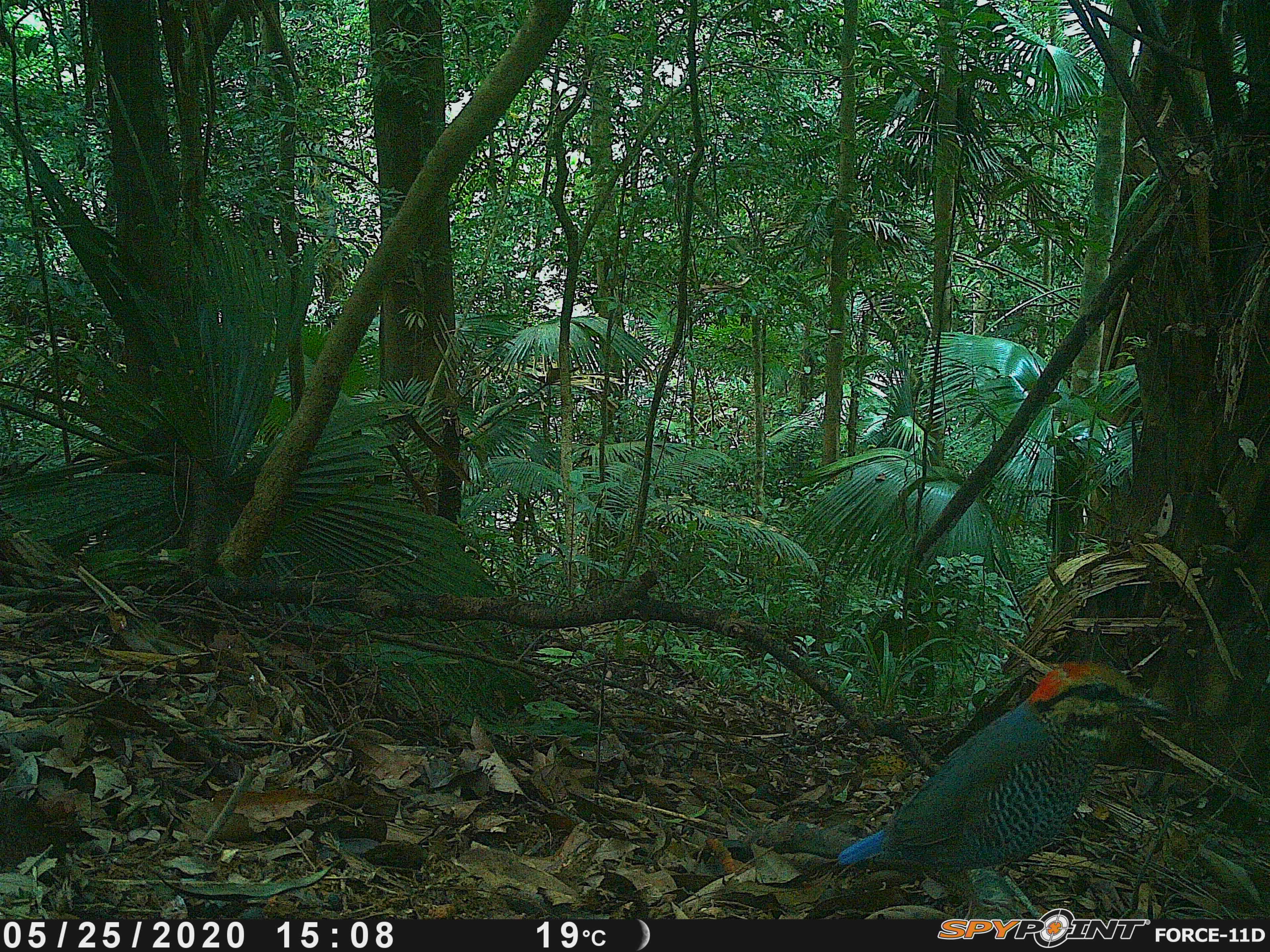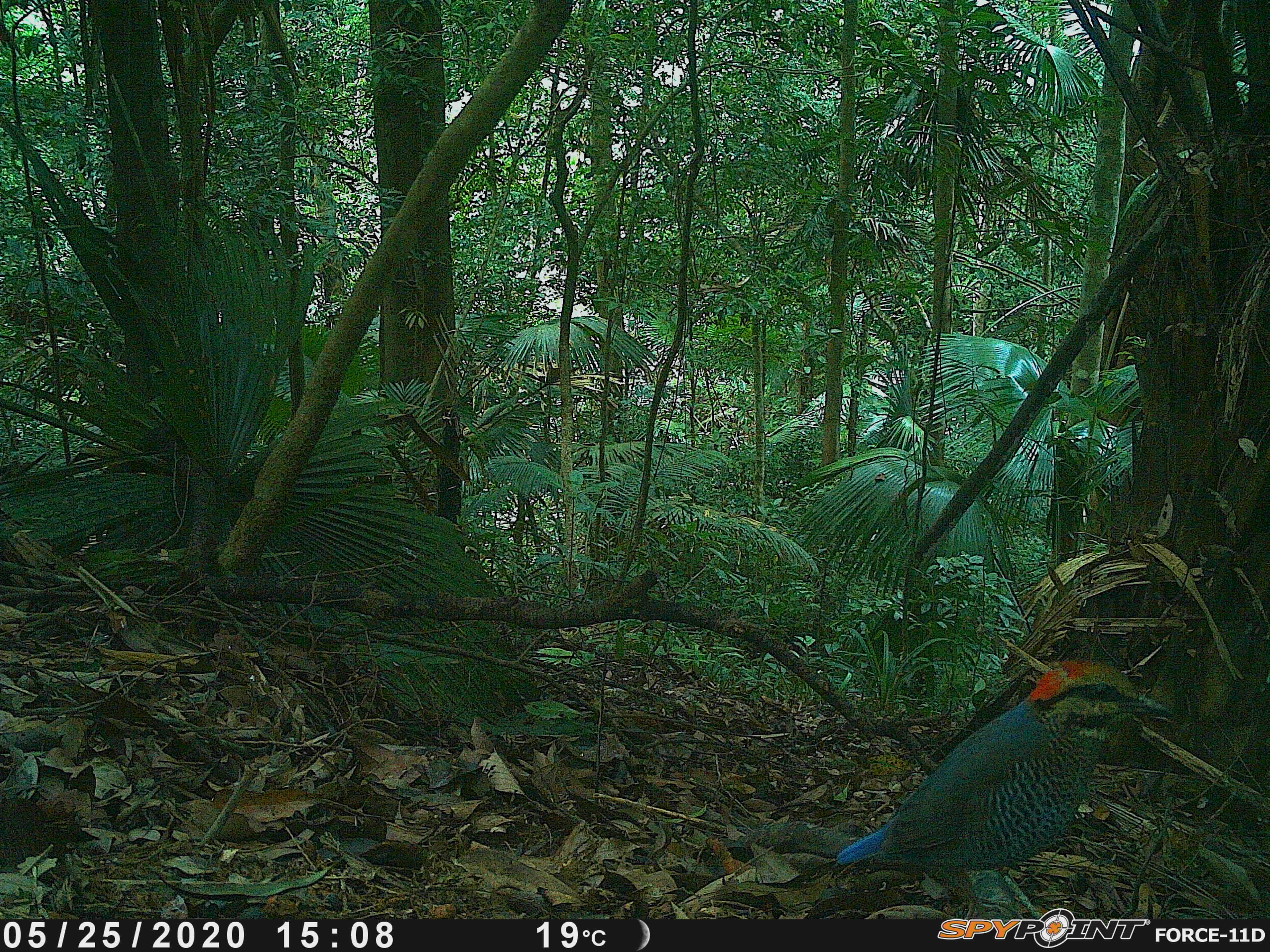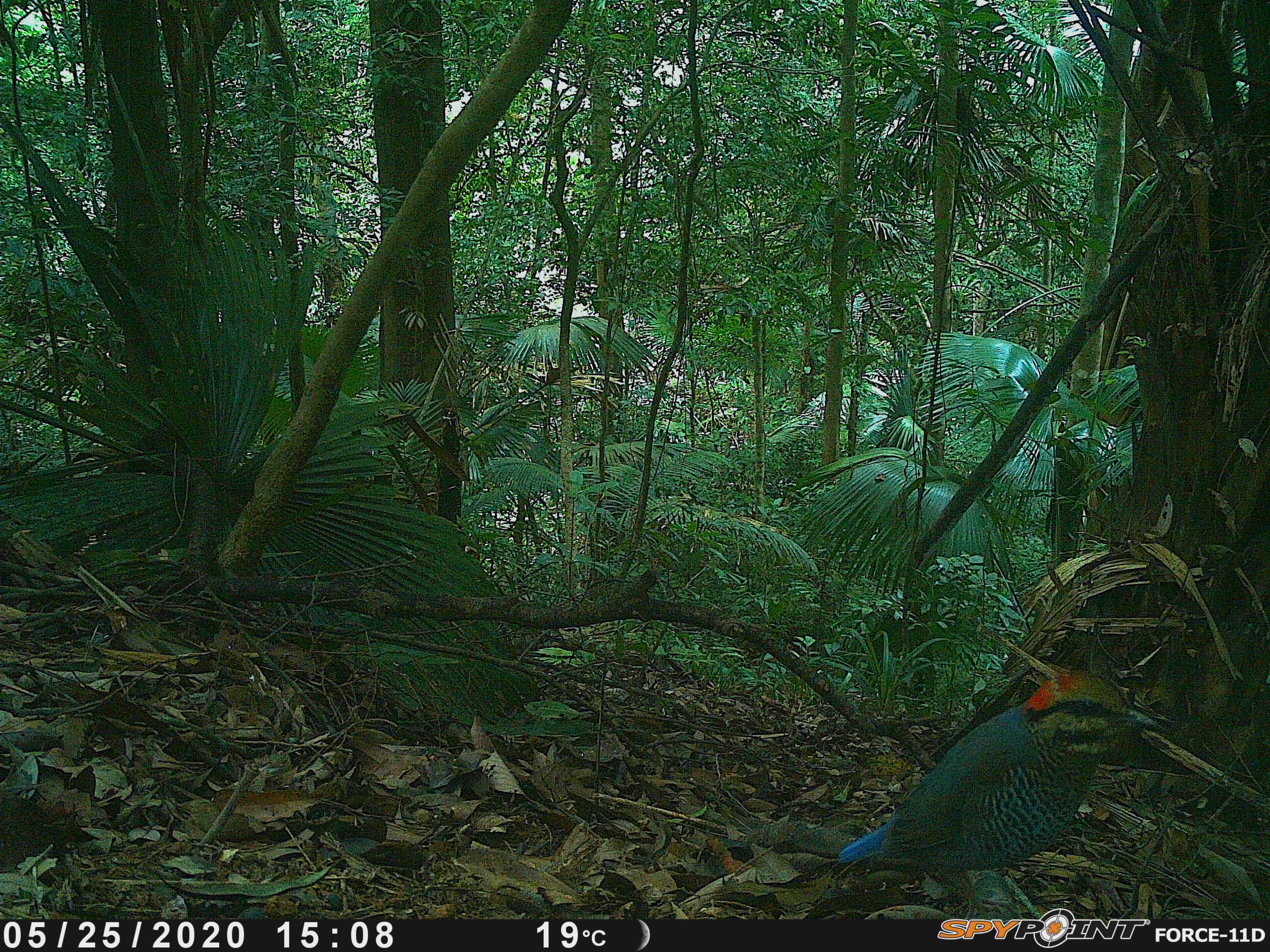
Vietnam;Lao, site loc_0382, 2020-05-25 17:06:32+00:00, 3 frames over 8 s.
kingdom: Animalia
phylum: Chordata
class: Aves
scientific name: Aves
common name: bird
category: unidentified bird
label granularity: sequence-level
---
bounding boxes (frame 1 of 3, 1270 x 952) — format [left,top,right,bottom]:
unidentified bird: [836,659,1172,919]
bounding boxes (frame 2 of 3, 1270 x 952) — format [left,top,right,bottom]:
unidentified bird: [836,659,1175,920]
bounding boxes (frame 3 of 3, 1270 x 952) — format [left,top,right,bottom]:
unidentified bird: [830,655,1172,919]